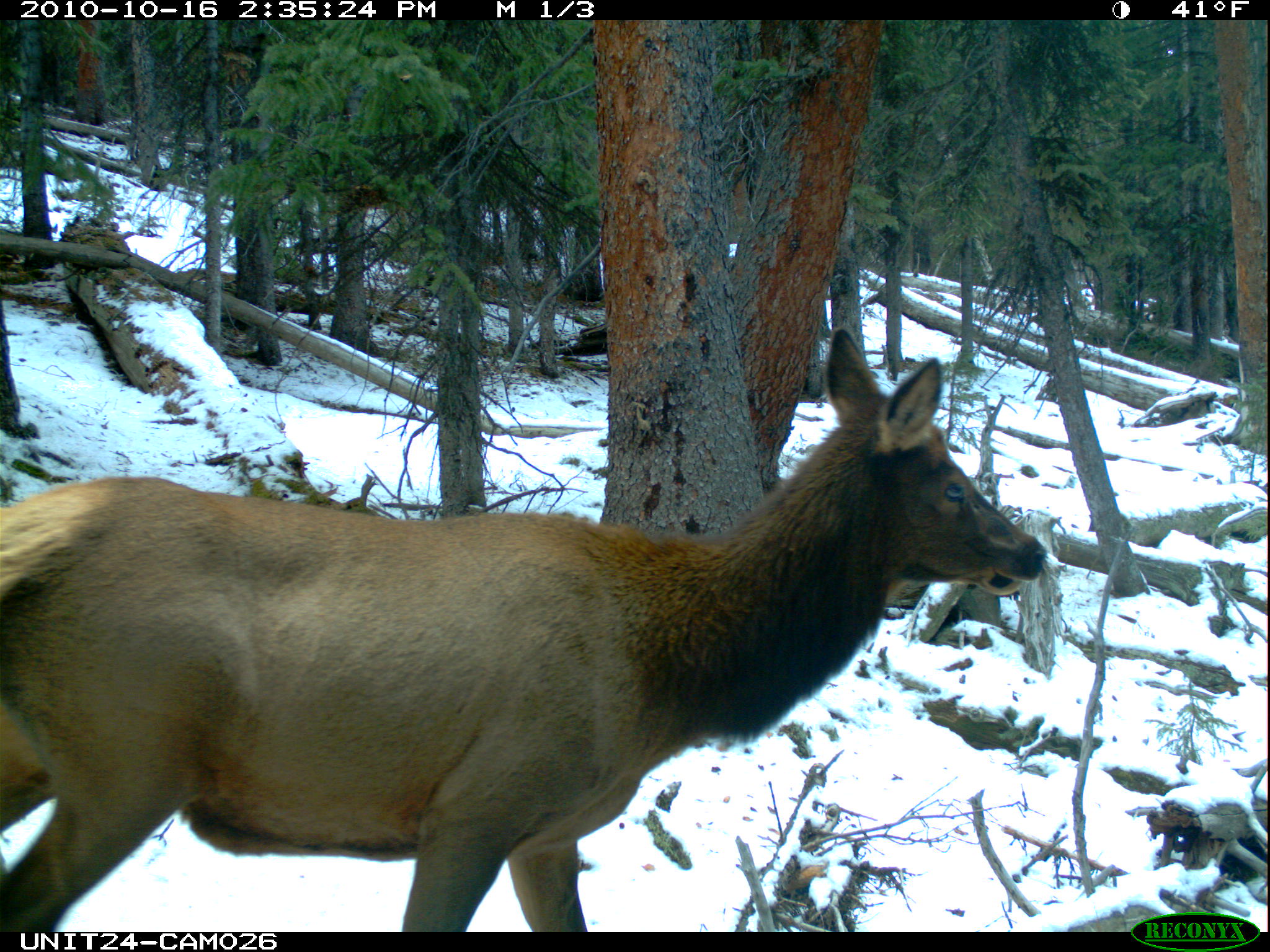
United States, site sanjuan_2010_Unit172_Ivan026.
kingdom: Animalia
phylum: Chordata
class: Mammalia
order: Artiodactyla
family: Cervidae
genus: Cervus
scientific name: Cervus elaphus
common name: red deer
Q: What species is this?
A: Cervus elaphus (red deer).